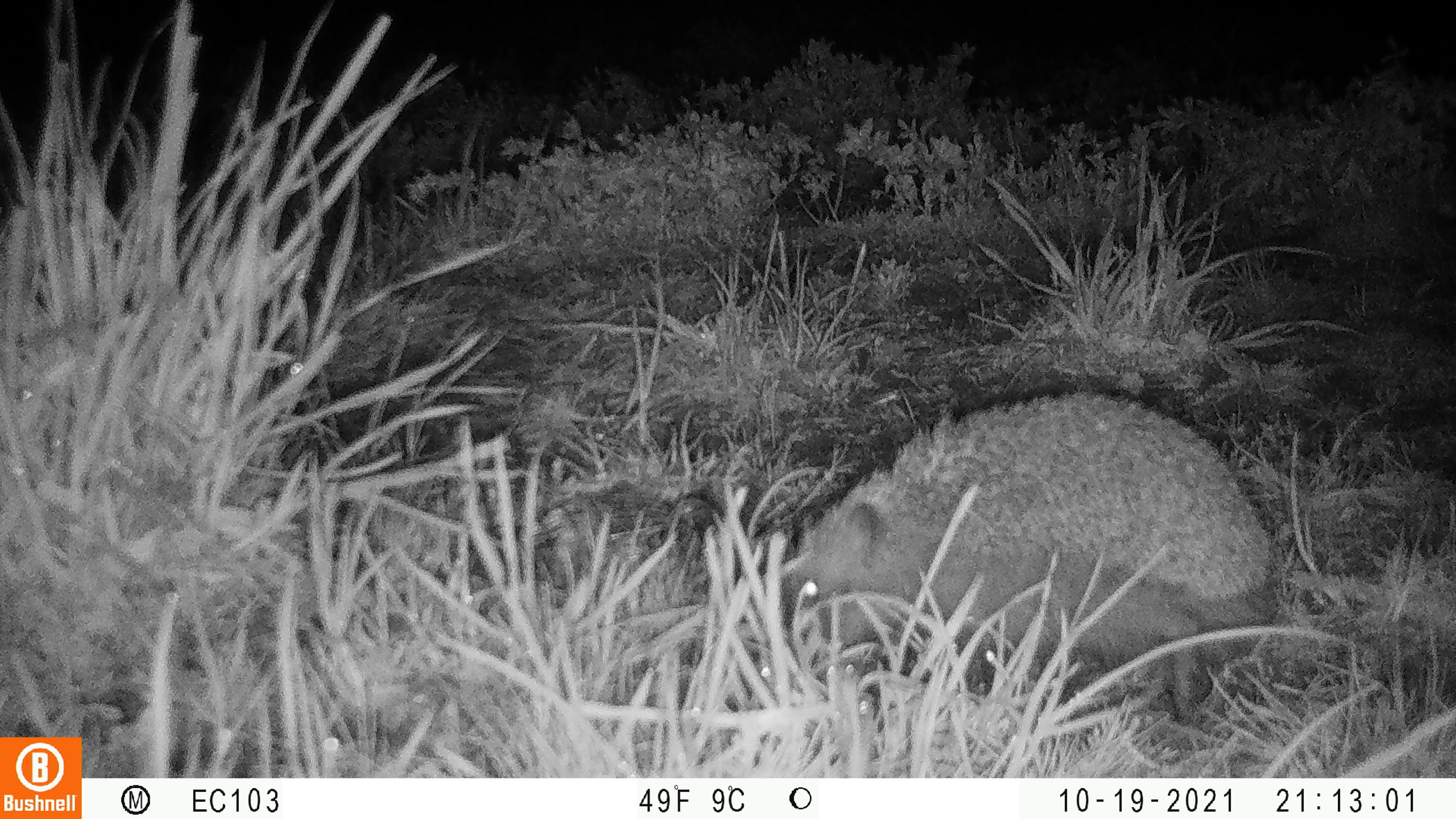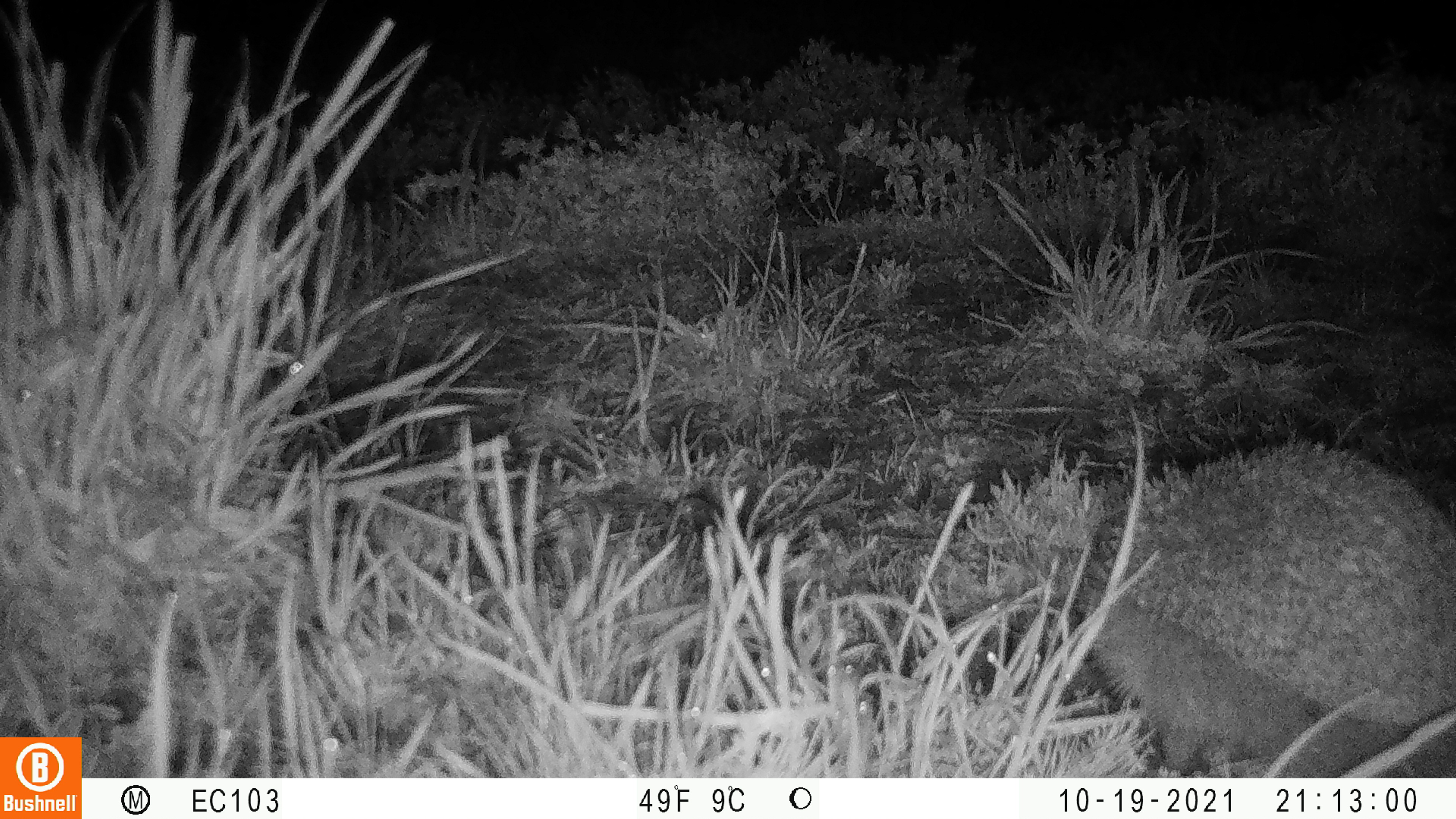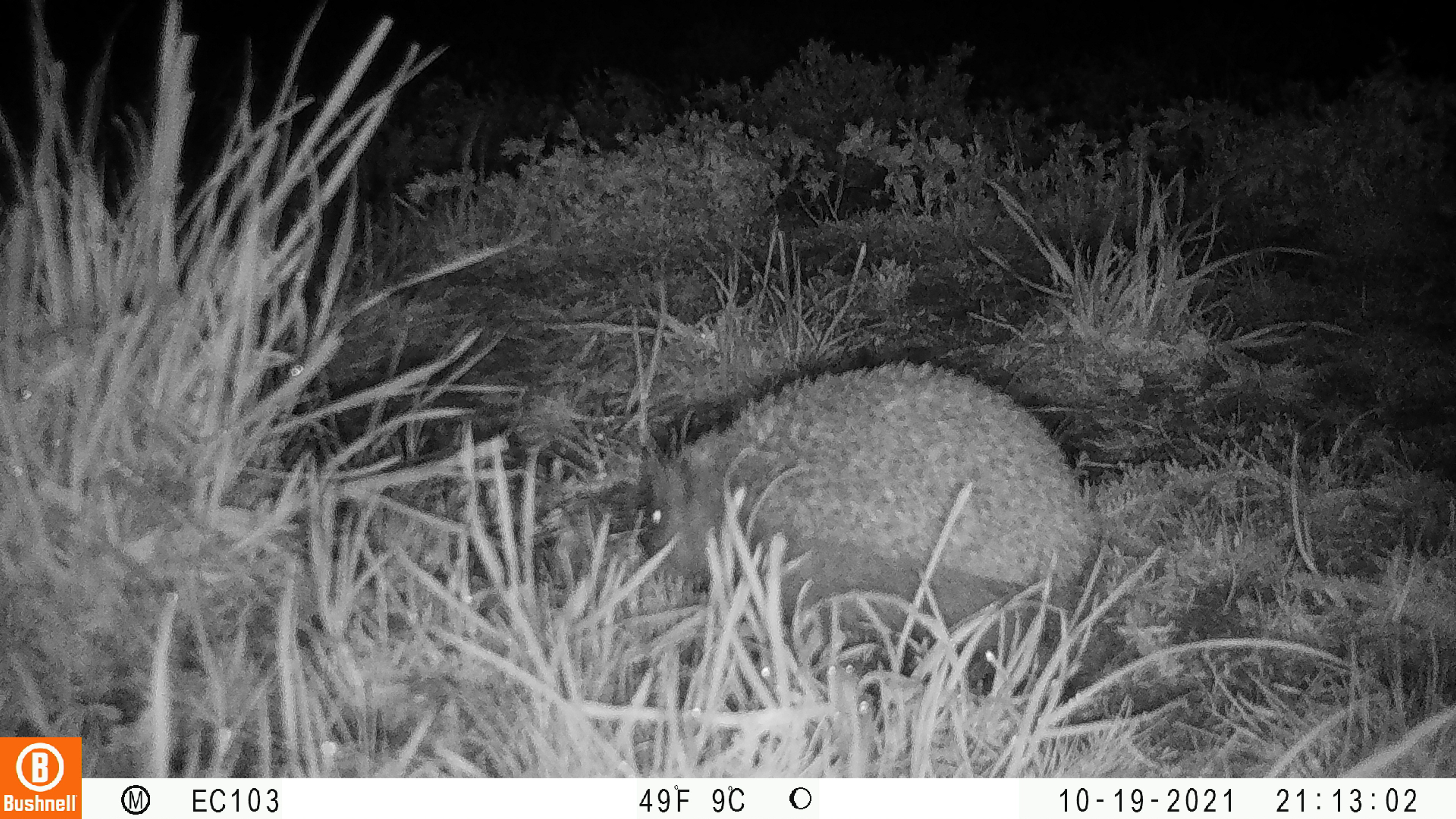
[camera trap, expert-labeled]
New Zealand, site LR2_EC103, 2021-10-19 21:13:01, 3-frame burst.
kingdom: Animalia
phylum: Chordata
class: Mammalia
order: Eulipotyphla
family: Erinaceidae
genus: Erinaceus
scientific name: Erinaceus europaeus europaeus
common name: european hedgehog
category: hedgehog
Hedgehog (european hedgehog) (Erinaceus europaeus europaeus).